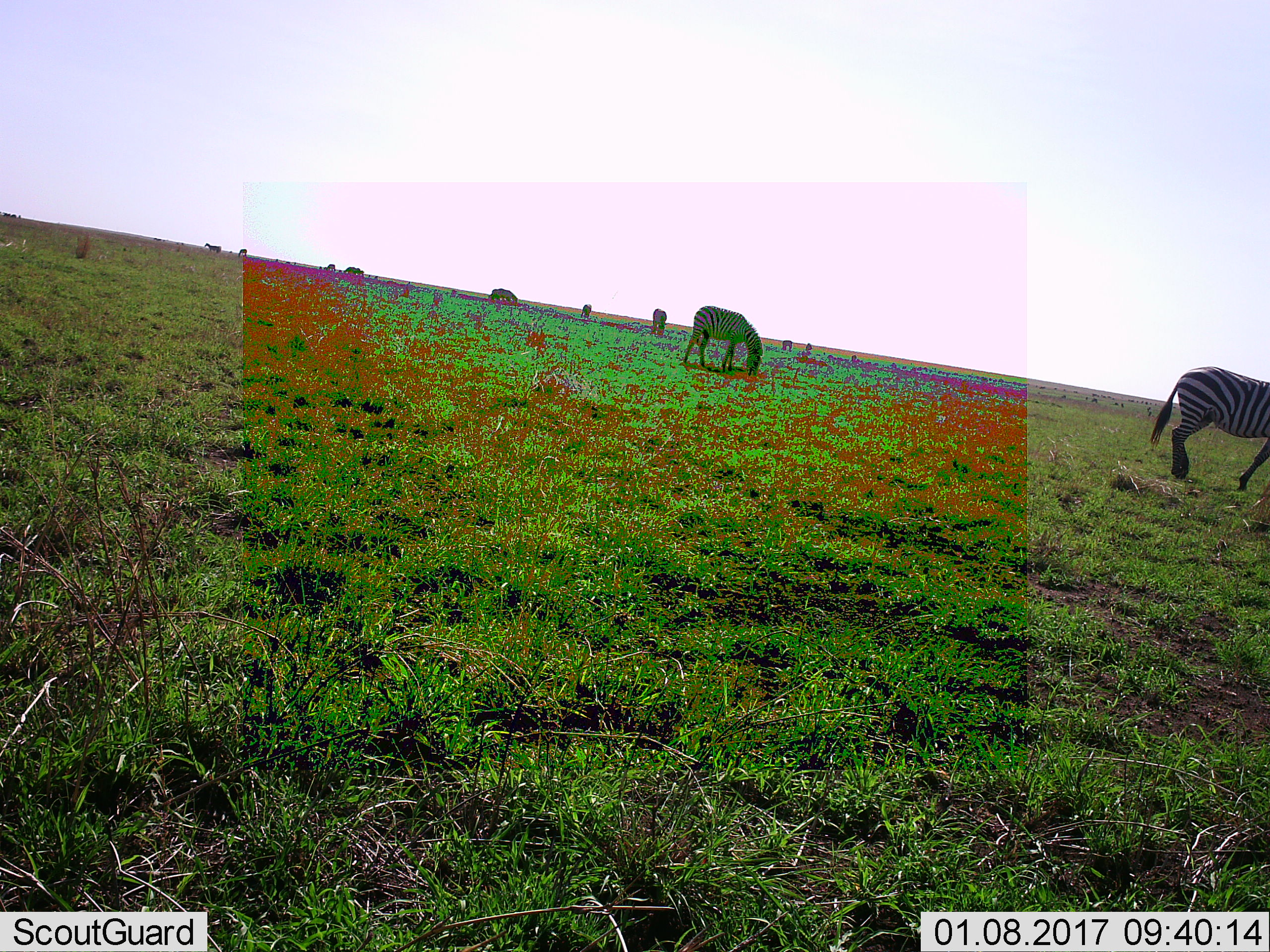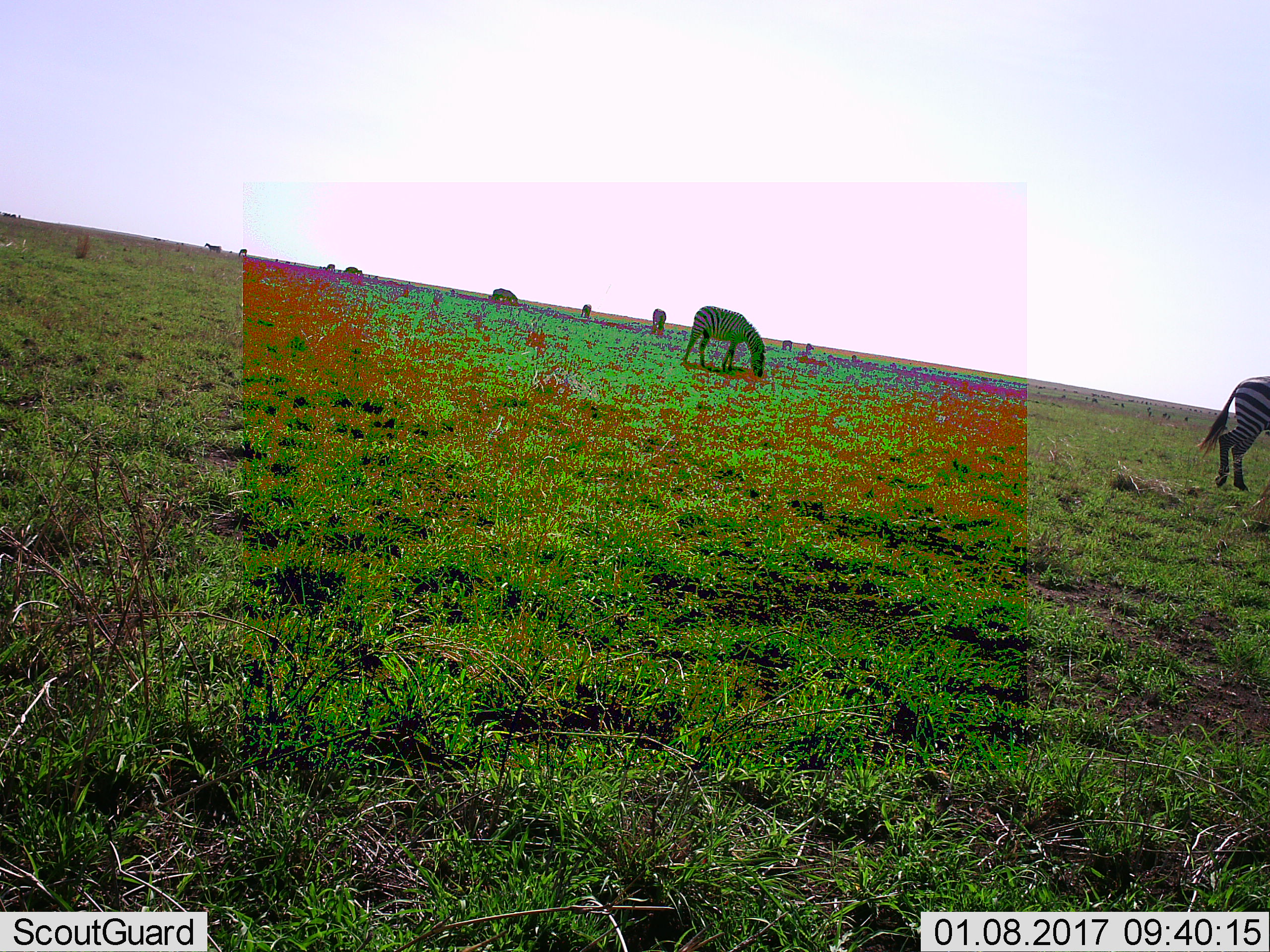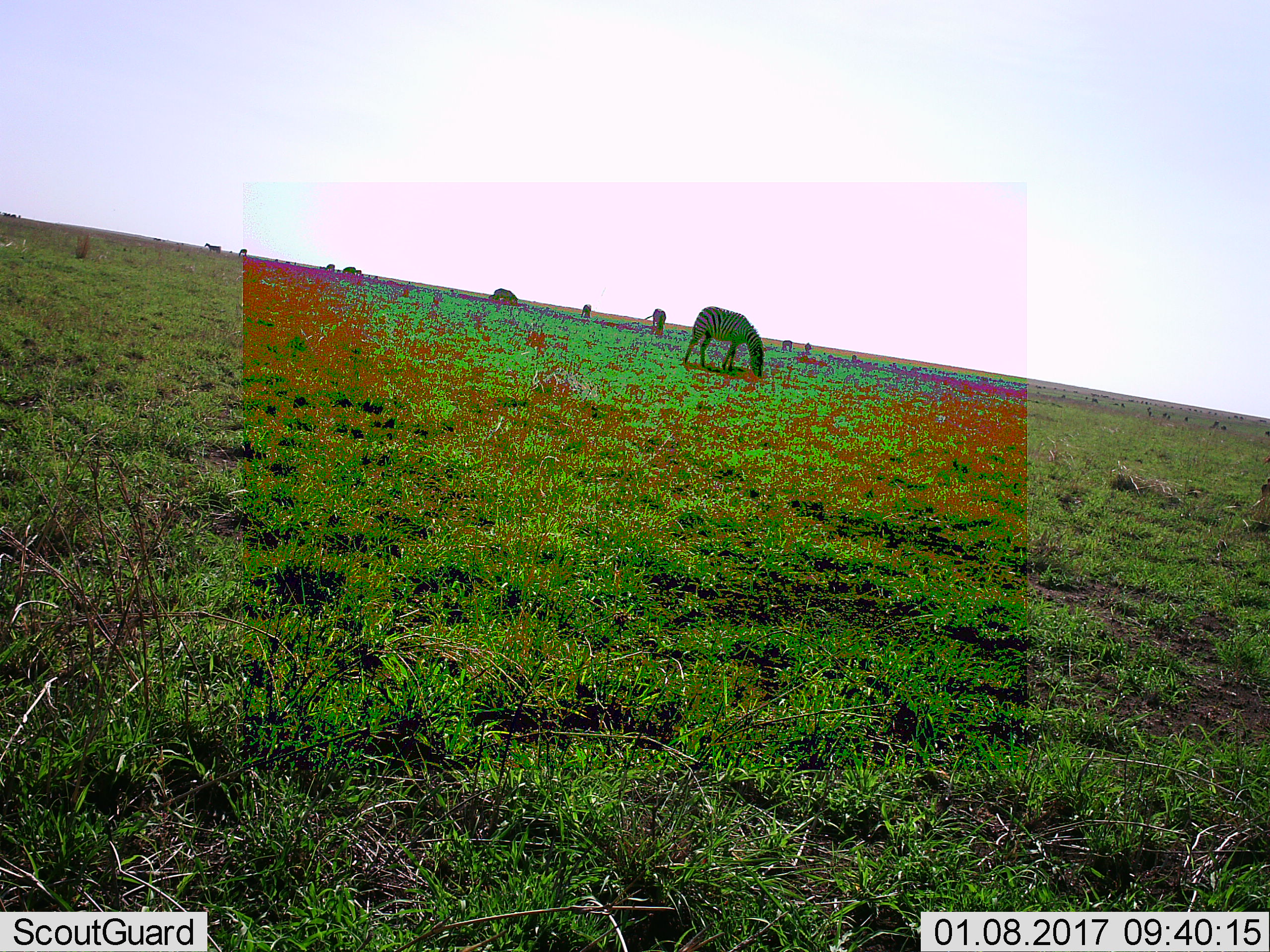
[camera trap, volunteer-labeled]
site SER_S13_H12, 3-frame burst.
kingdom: Animalia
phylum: Chordata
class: Mammalia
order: Perissodactyla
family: Equidae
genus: Equus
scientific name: Equus quagga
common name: plains zebra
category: zebraplains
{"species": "zebraplains (plains zebra) (Equus quagga)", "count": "11-50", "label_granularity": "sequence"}